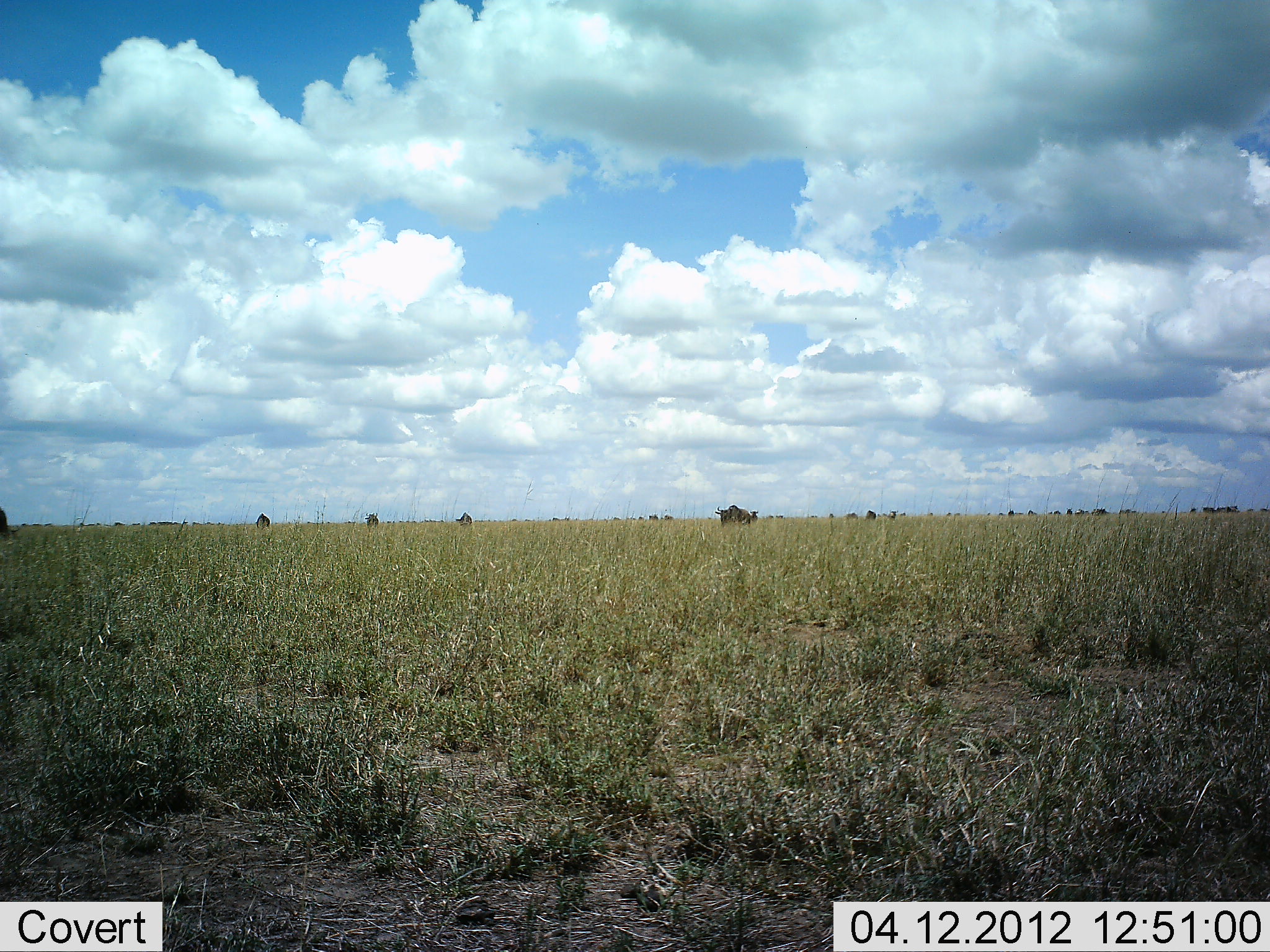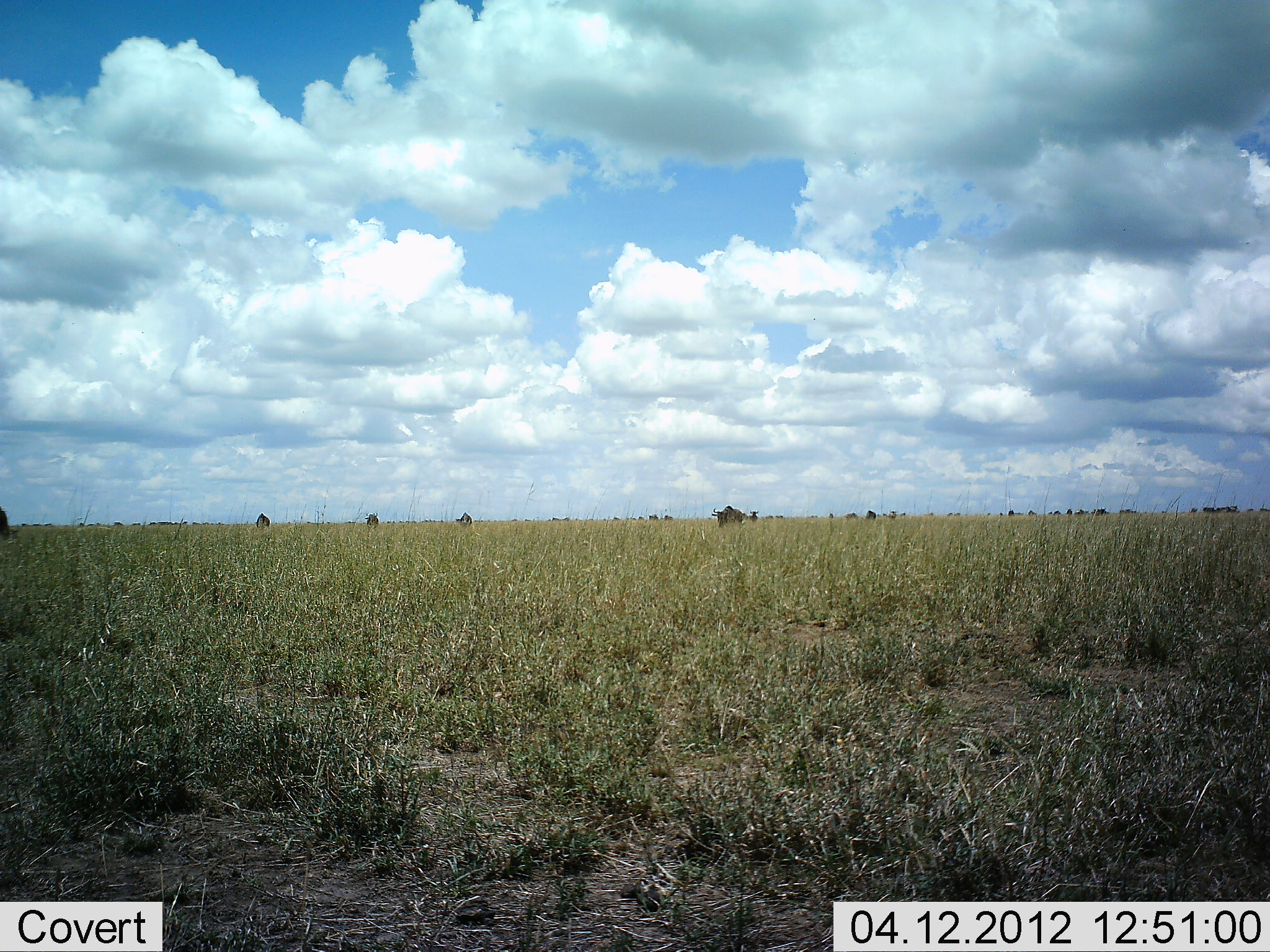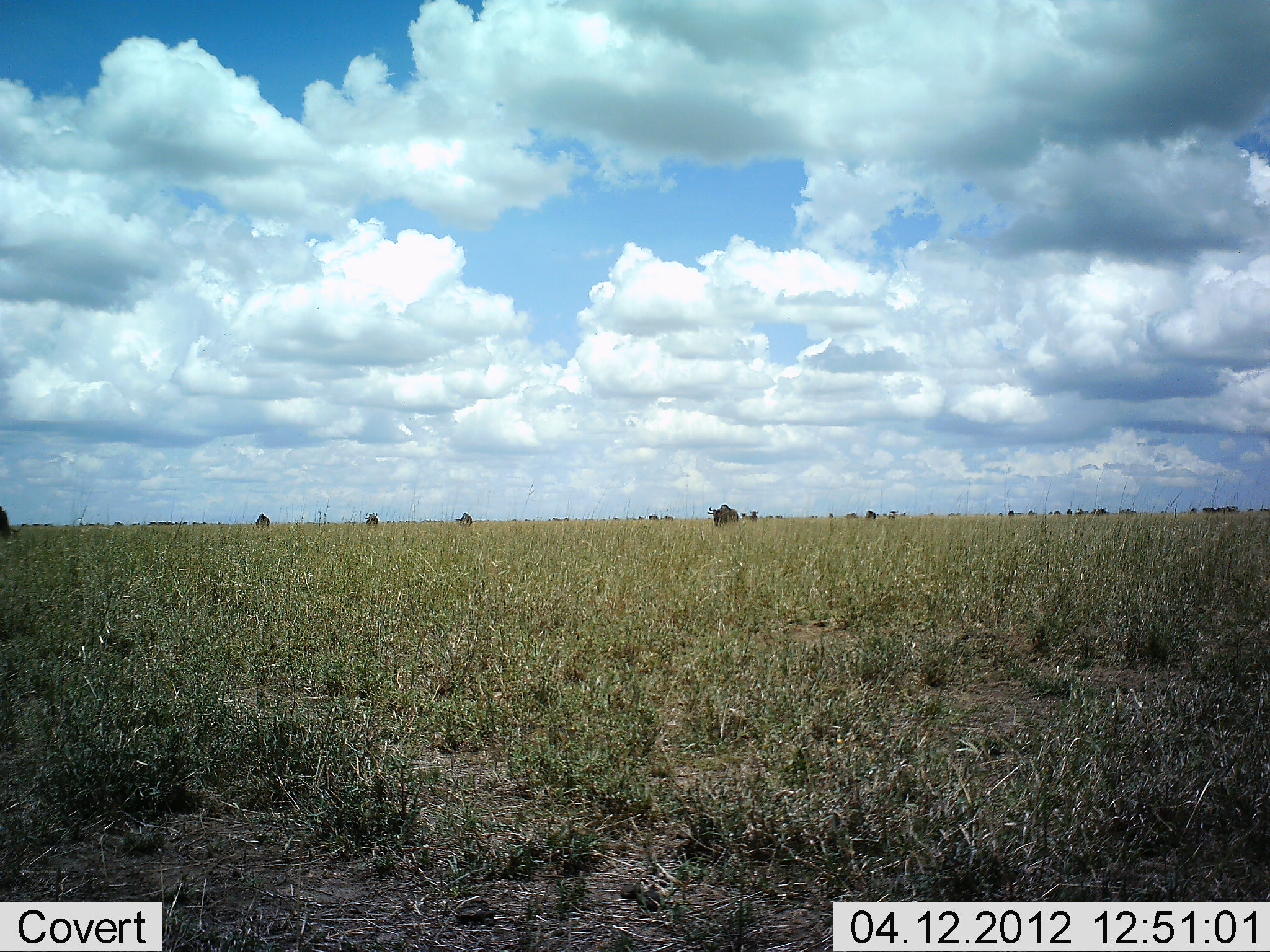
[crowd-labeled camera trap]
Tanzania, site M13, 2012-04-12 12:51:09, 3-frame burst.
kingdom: Animalia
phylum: Chordata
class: Mammalia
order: Artiodactyla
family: Bovidae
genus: Connochaetes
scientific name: Connochaetes taurinus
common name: blue wildebeest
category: wildebeest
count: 4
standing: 29%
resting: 0%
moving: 79%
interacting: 0%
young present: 0%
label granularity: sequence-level